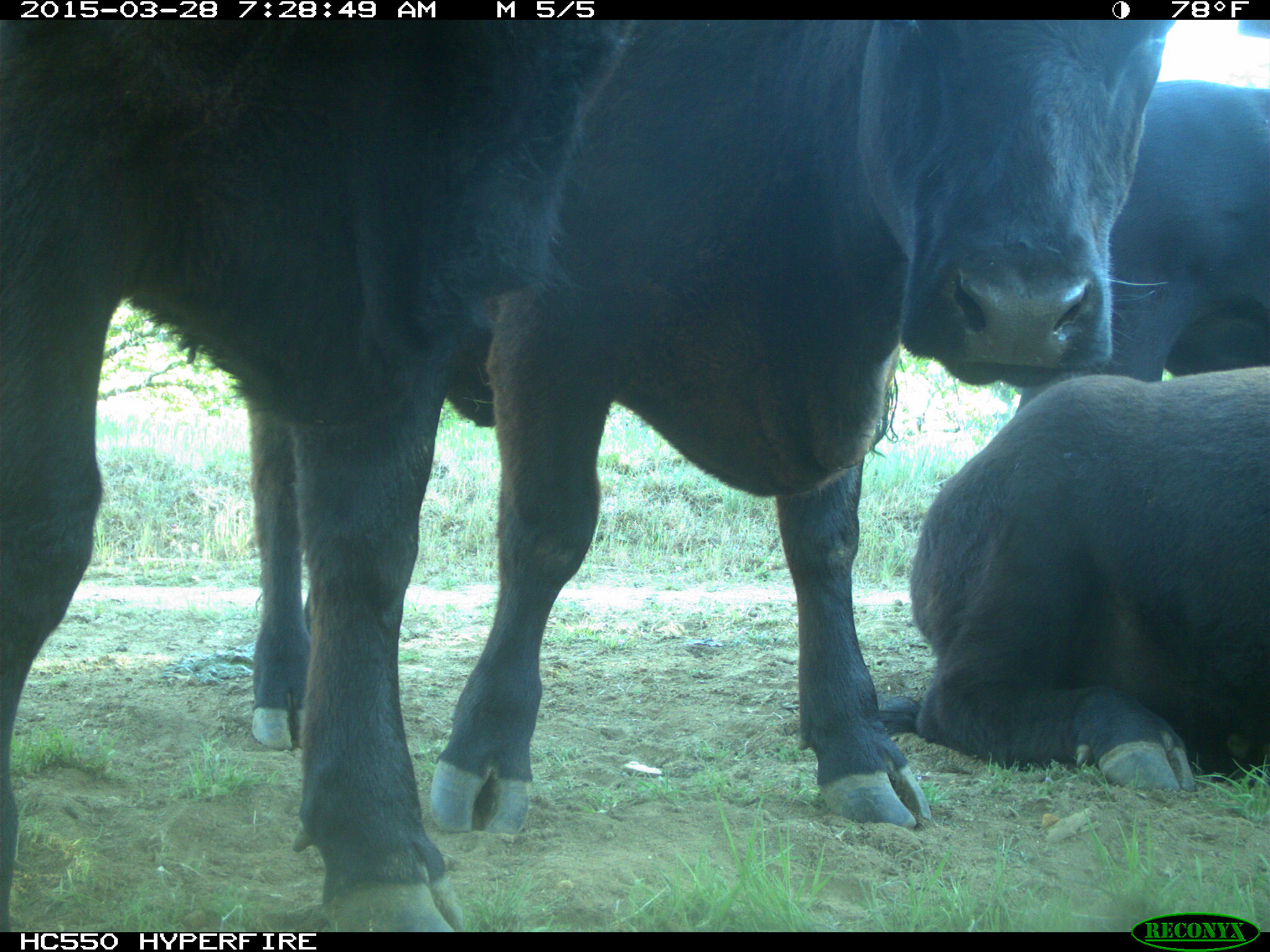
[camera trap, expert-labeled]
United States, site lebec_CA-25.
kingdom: Animalia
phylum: Chordata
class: Mammalia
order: Artiodactyla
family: Bovidae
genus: Bos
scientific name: Bos taurus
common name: domestic cow